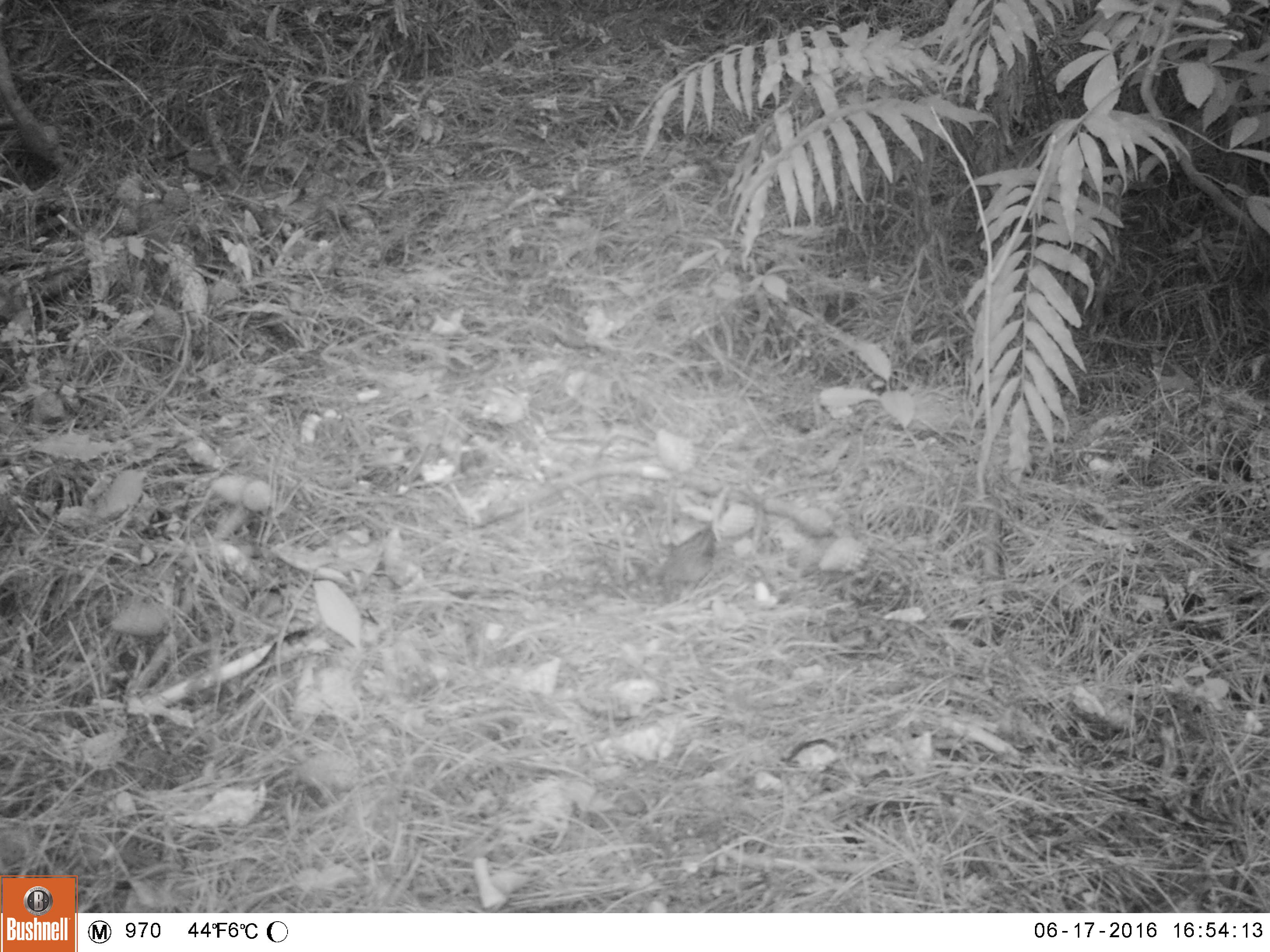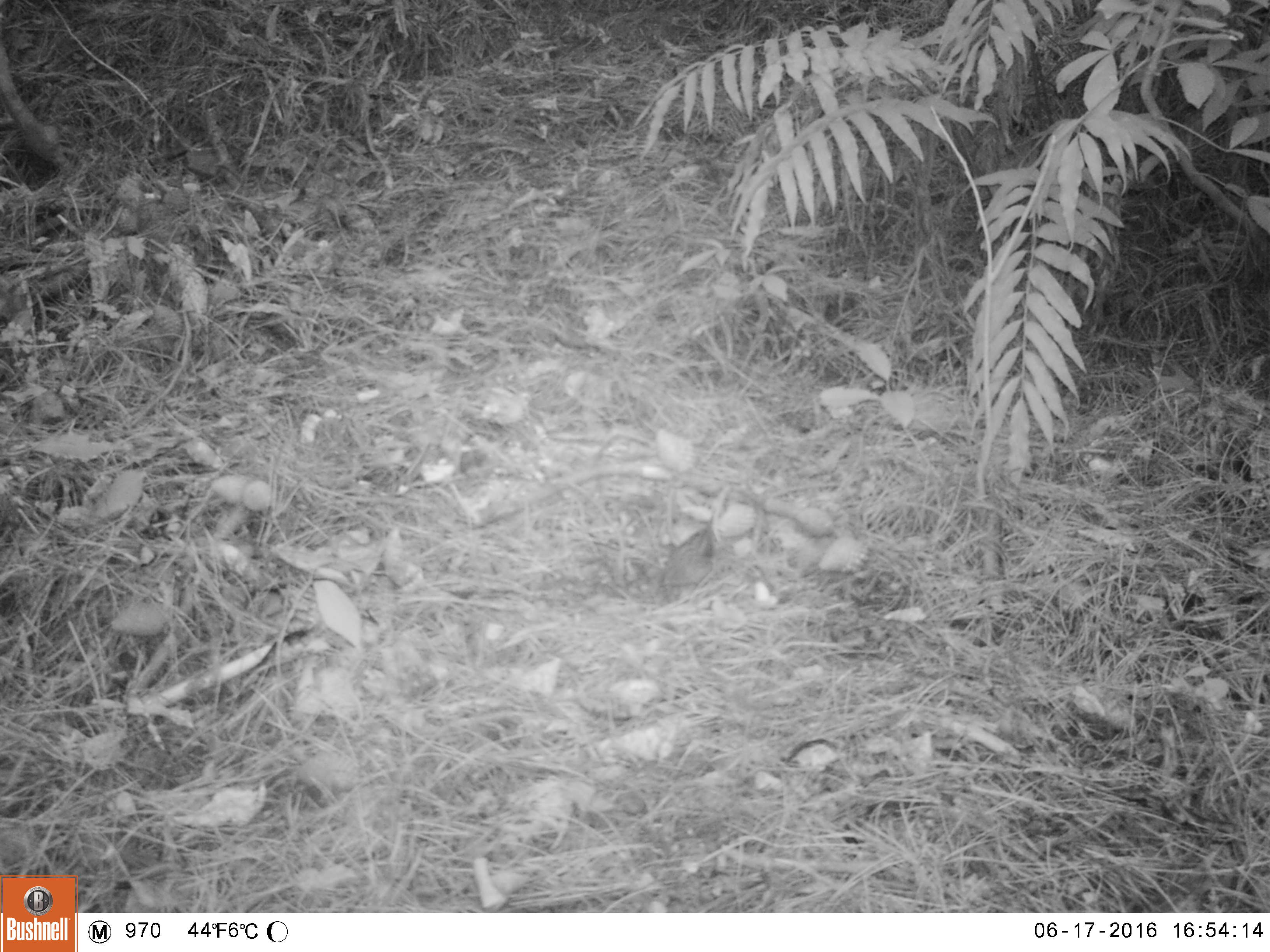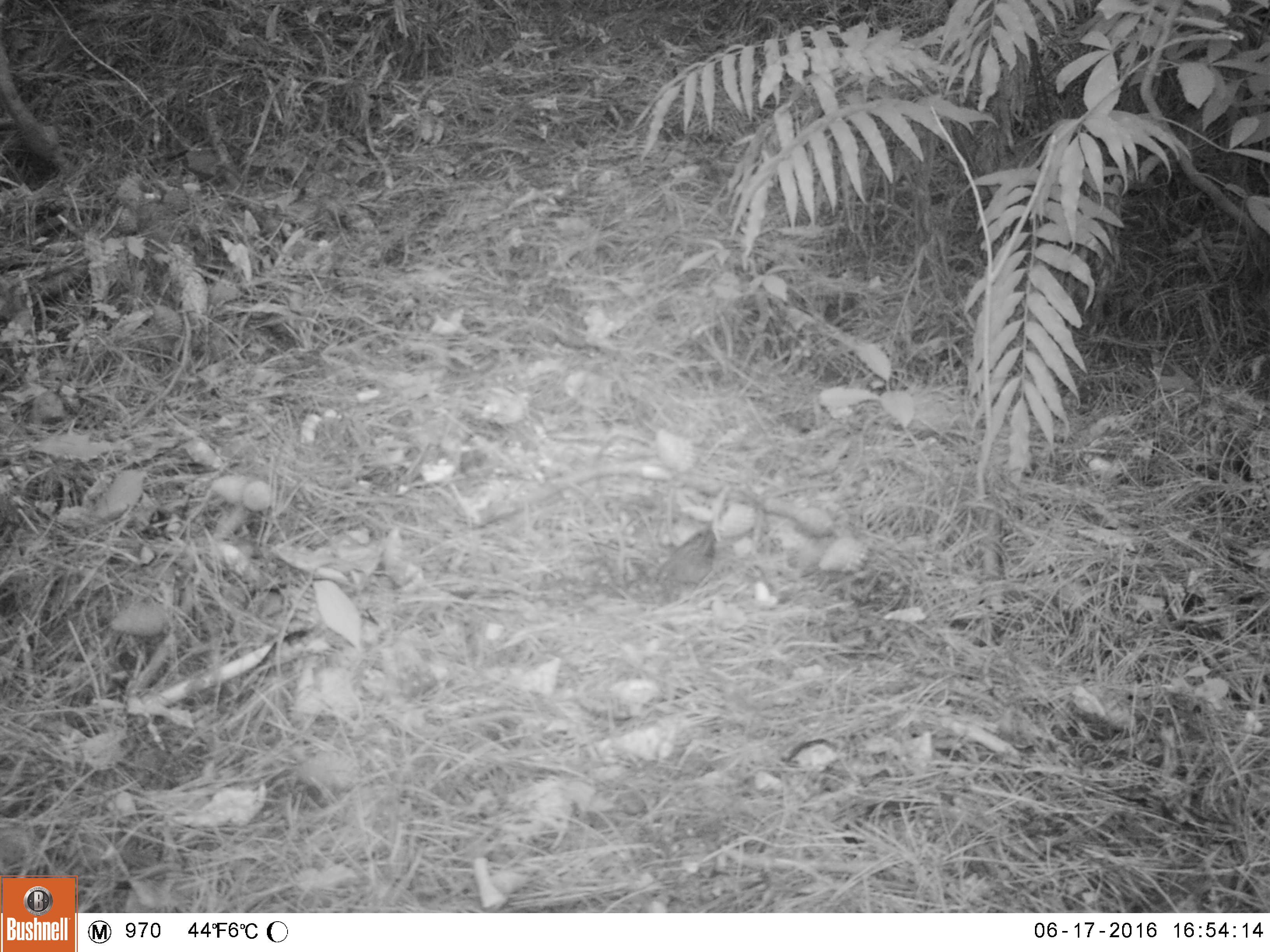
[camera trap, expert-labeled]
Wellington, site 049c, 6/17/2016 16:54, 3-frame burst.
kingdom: Animalia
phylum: Chordata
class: Aves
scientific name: Aves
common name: bird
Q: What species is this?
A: Bird (Aves).